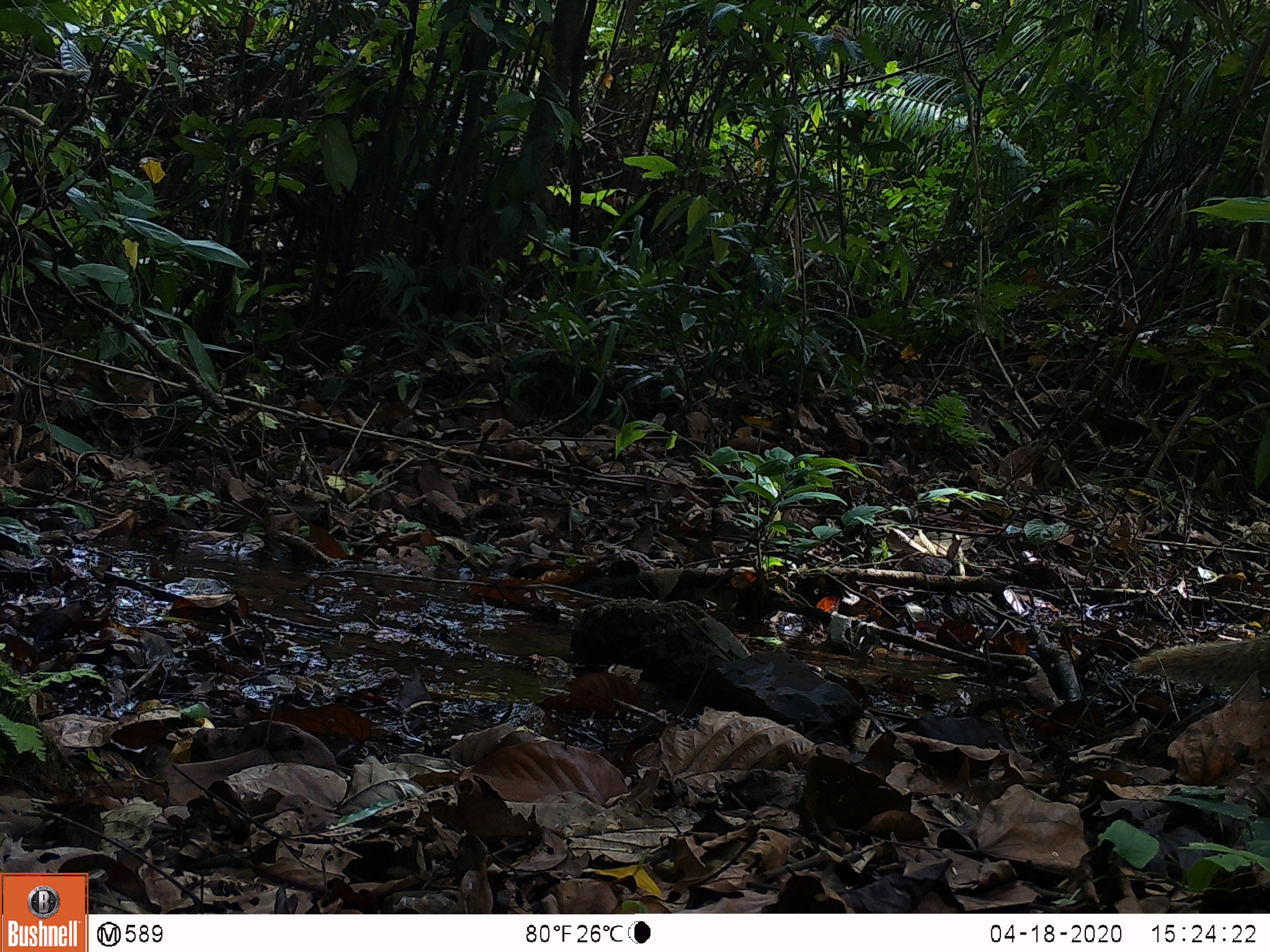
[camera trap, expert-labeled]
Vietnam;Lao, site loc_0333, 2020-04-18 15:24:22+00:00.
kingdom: Animalia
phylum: Chordata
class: Mammalia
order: Carnivora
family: Herpestidae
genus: Urva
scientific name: Urva urva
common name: crab-eating mongoose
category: crab eating mongoose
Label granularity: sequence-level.